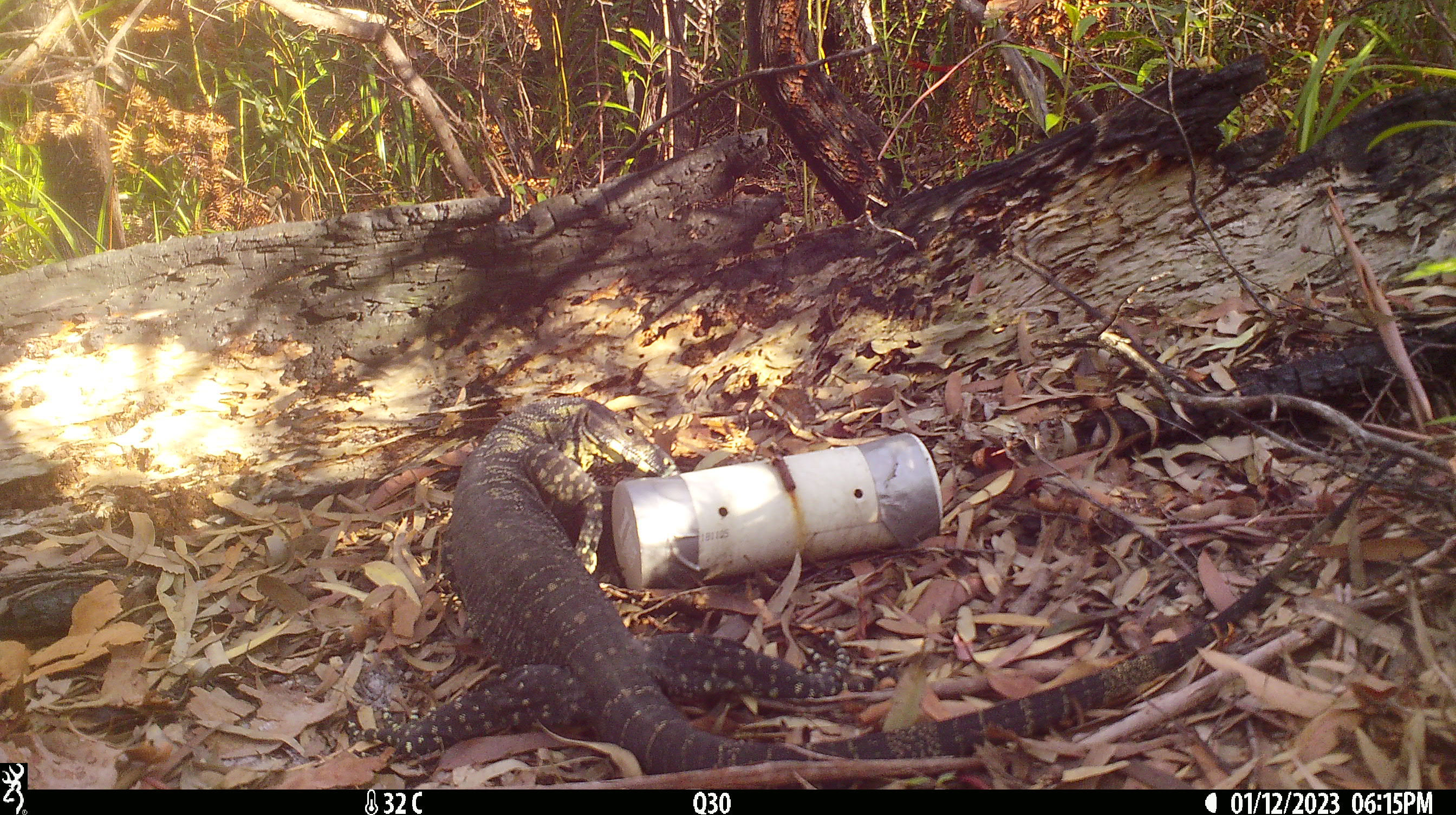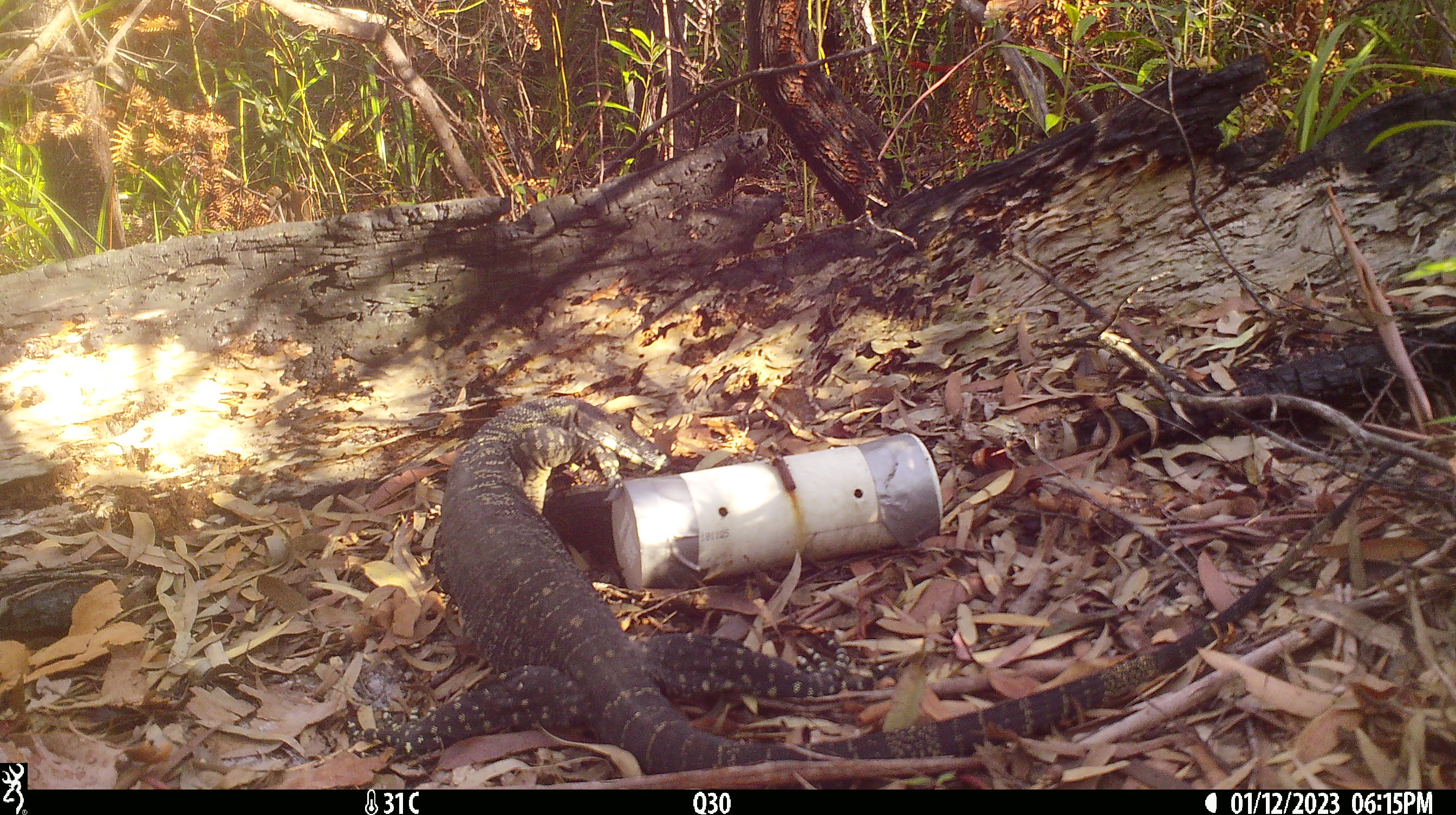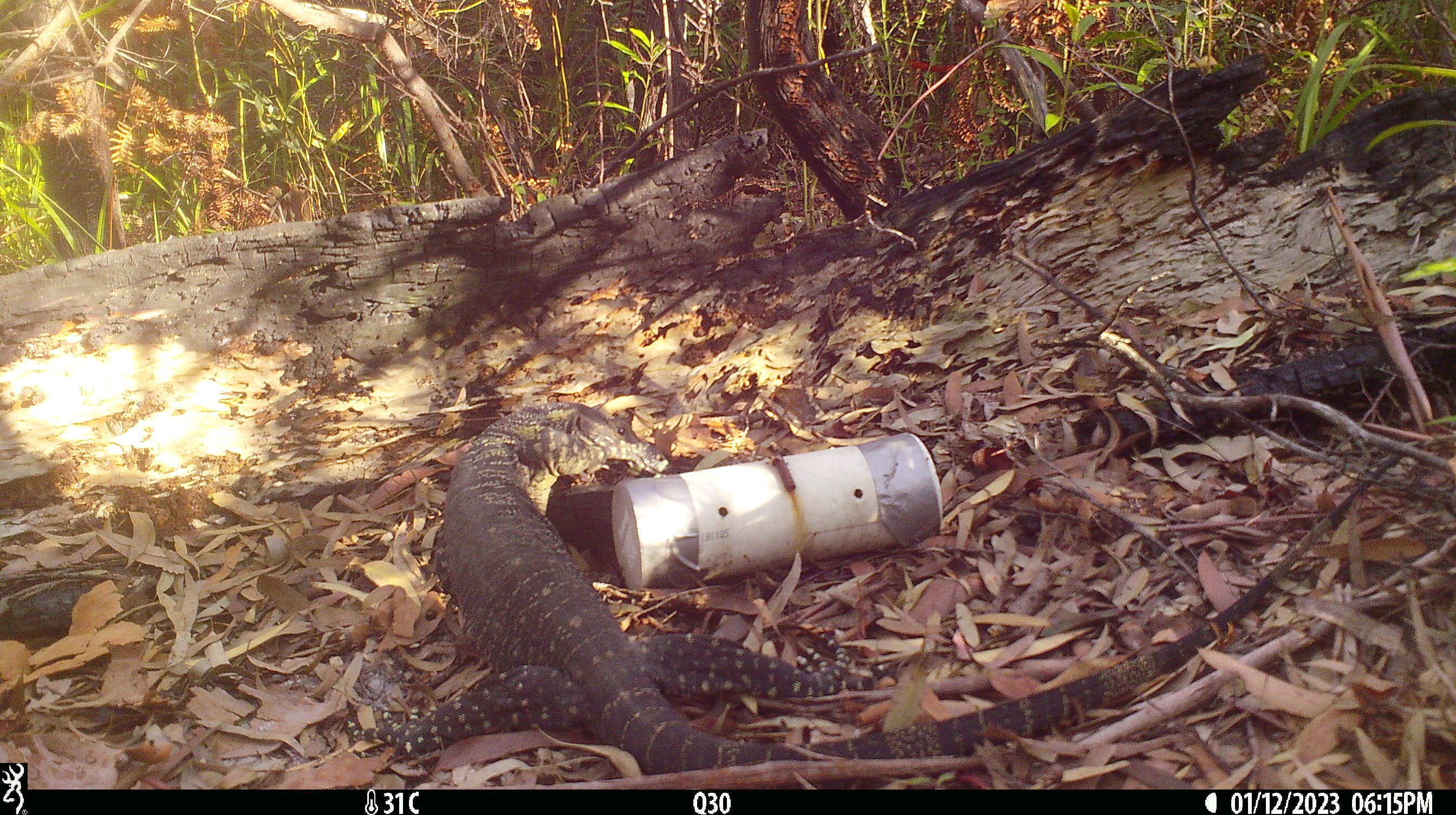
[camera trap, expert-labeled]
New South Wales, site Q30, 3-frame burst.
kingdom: Animalia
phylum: Chordata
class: Reptilia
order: Squamata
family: Varanidae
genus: Varanus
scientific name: Varanus varius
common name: lace monitor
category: goanna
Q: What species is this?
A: Goanna (lace monitor) (Varanus varius).